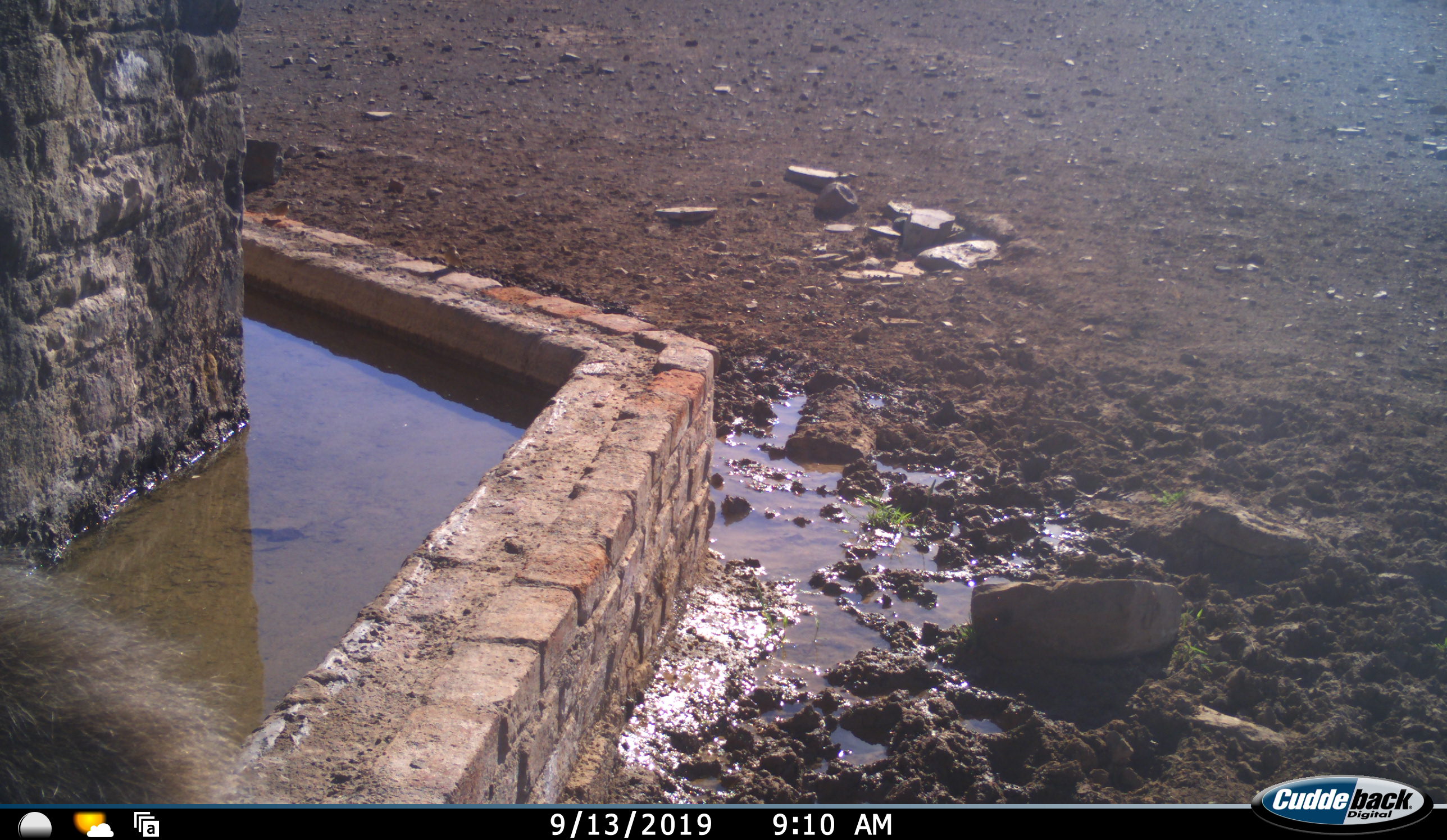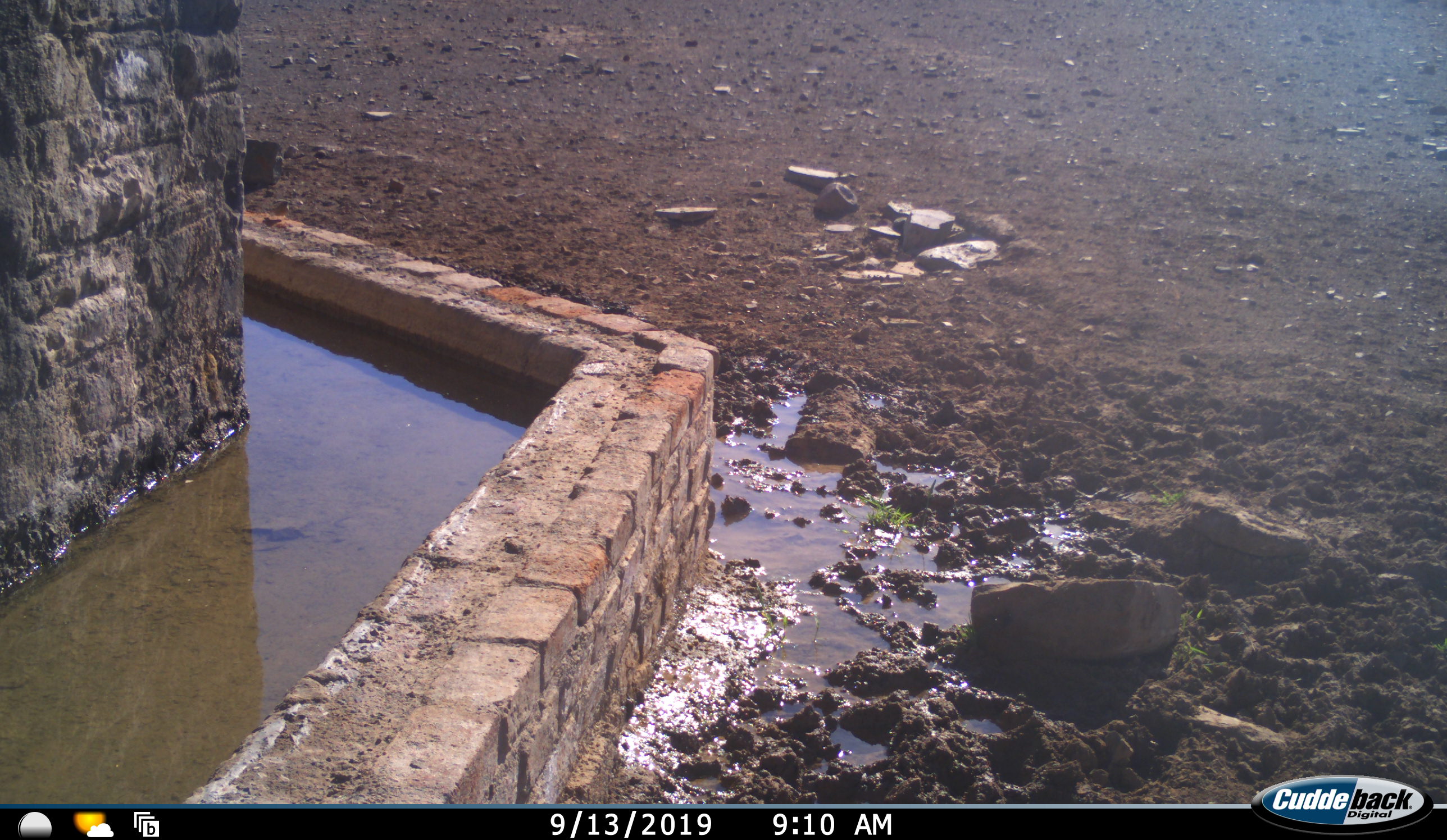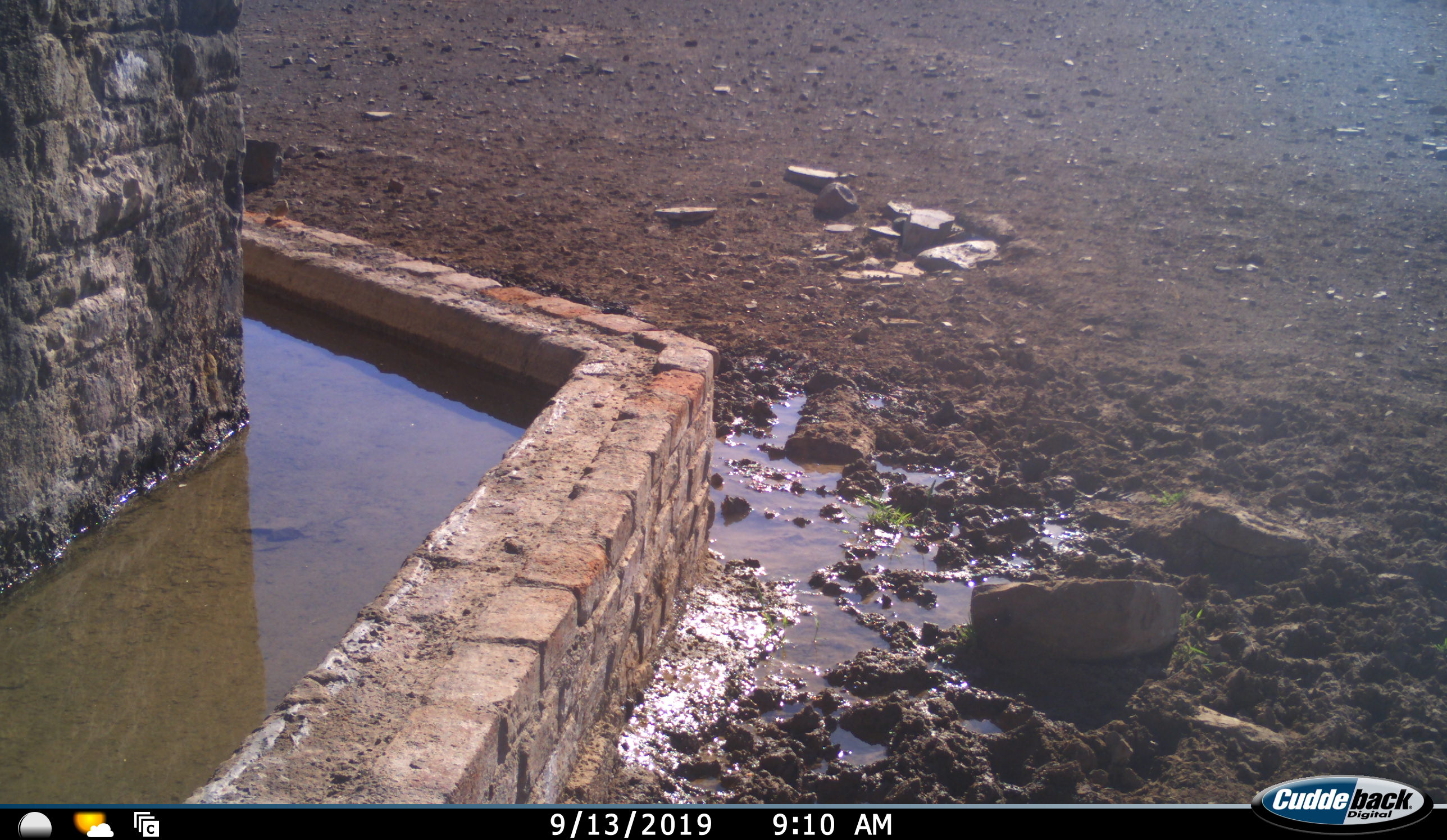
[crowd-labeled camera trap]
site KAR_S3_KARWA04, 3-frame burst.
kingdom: Animalia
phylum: Chordata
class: Mammalia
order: Primates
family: Cercopithecidae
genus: Papio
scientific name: Papio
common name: baboon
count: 1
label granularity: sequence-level